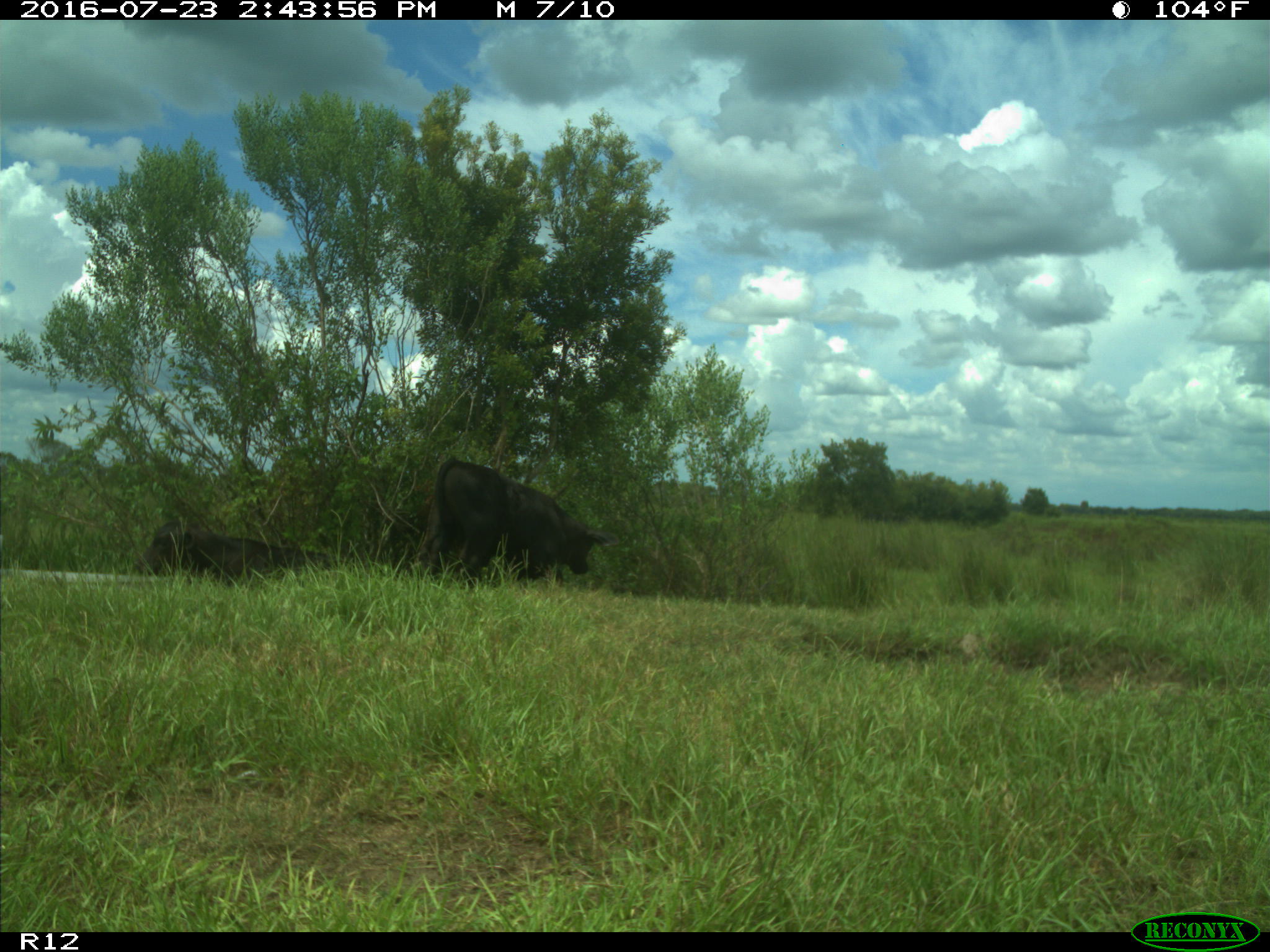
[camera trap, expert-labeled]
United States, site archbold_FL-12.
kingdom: Animalia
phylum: Chordata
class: Mammalia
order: Artiodactyla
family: Bovidae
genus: Bos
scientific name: Bos taurus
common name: domestic cow